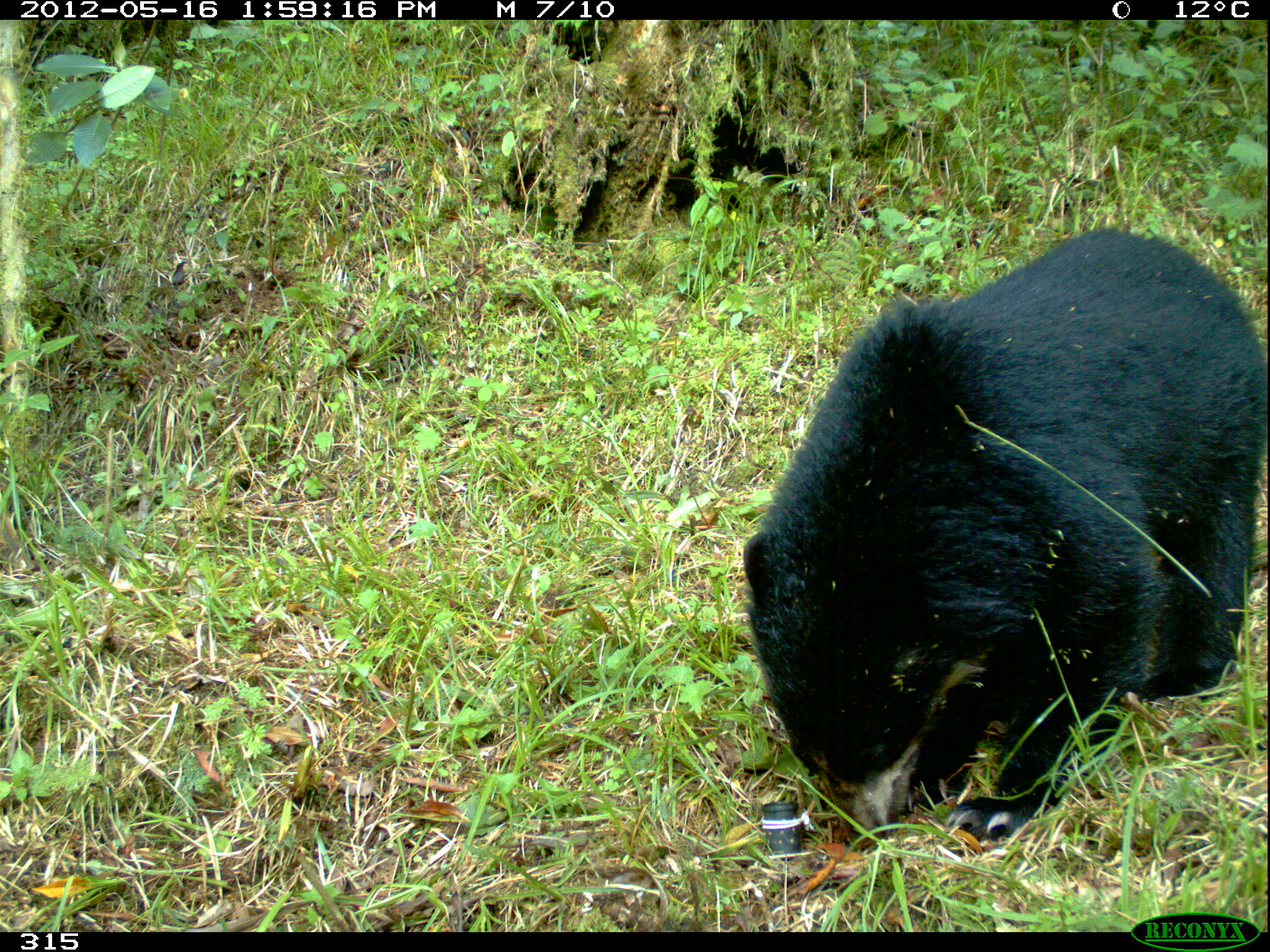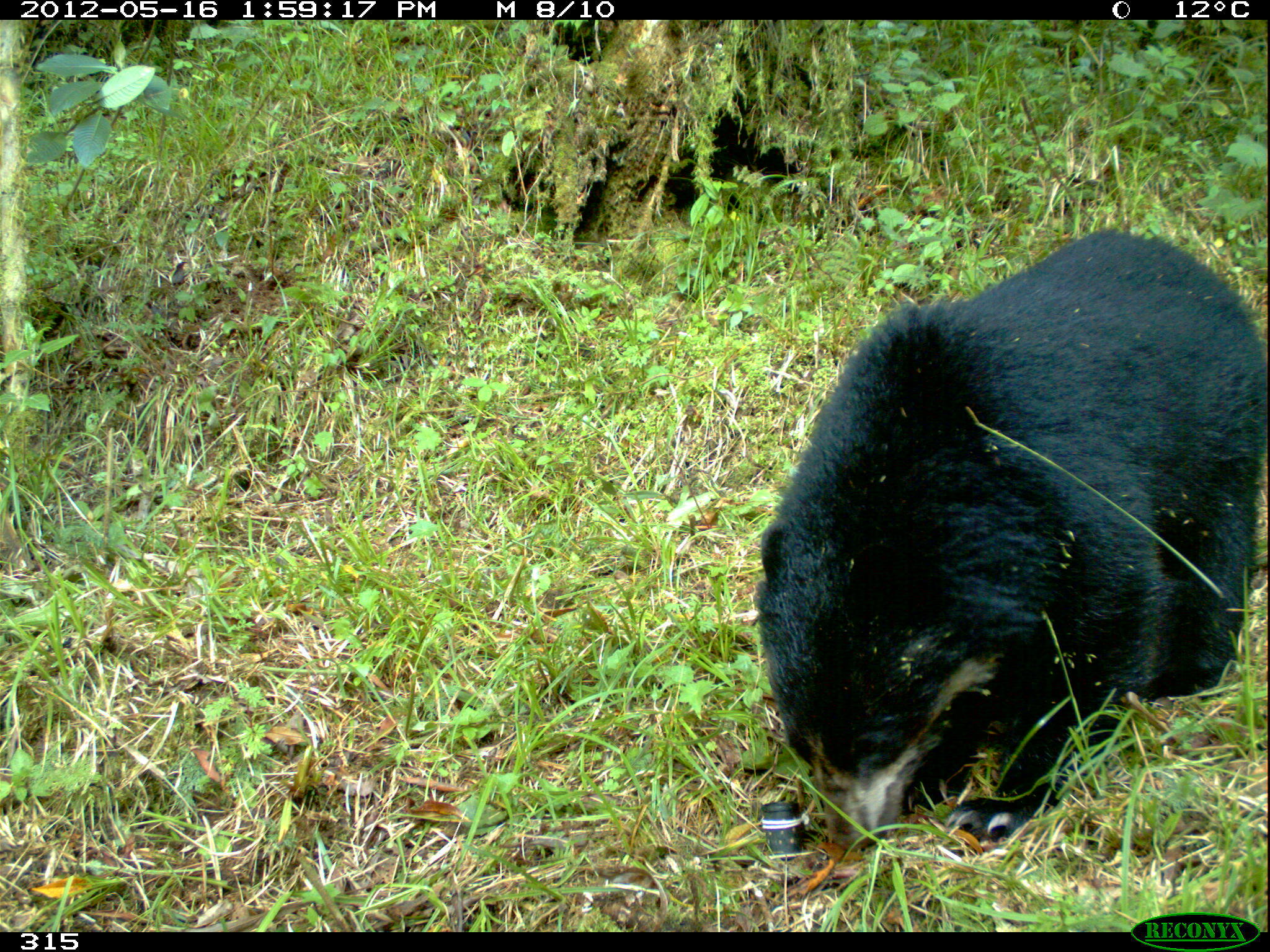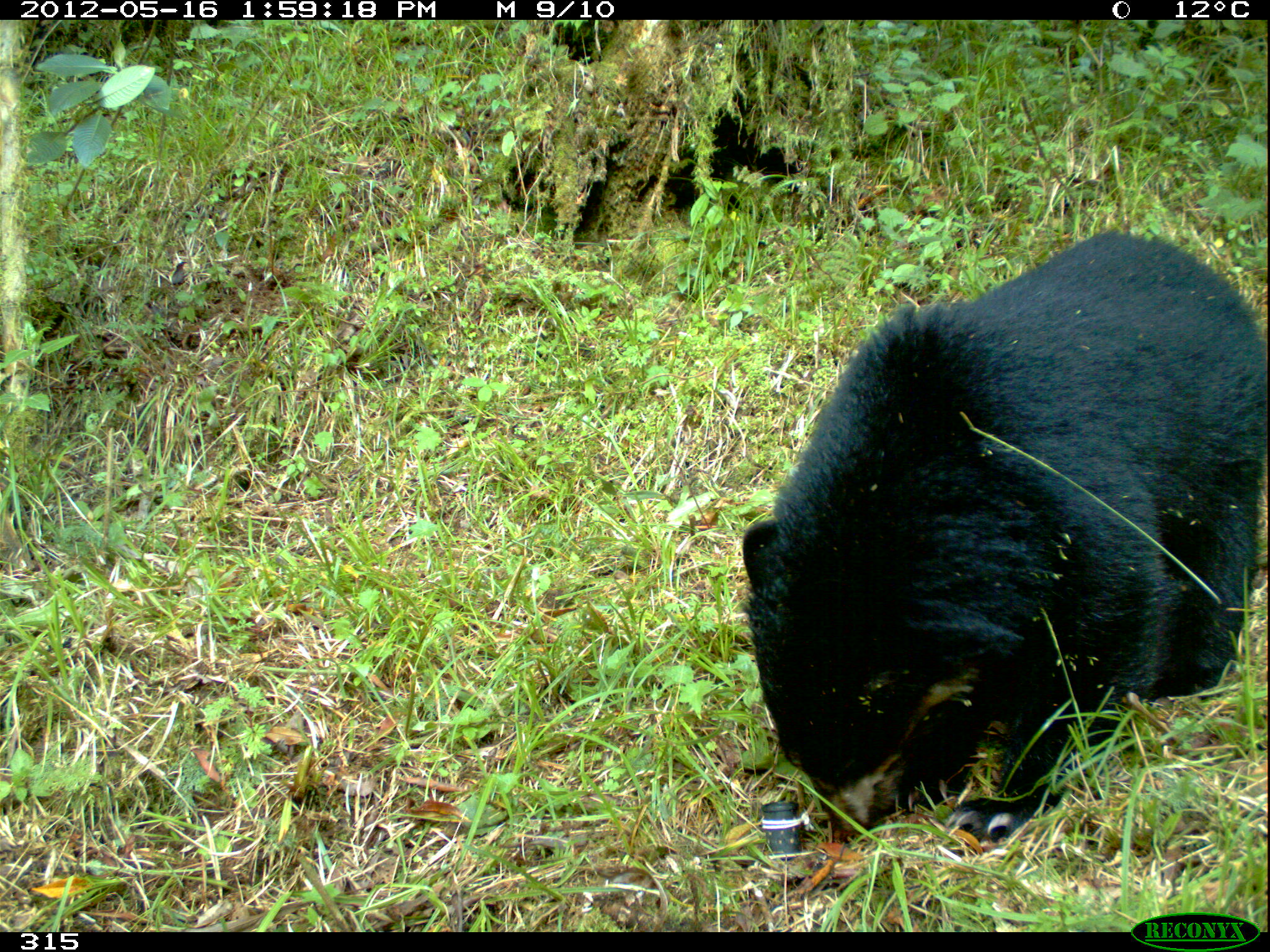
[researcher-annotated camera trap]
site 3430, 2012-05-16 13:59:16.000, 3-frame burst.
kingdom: Animalia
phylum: Chordata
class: Mammalia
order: Carnivora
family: Ursidae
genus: Tremarctos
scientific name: Tremarctos ornatus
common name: spectacled bear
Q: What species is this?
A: Tremarctos ornatus (spectacled bear).